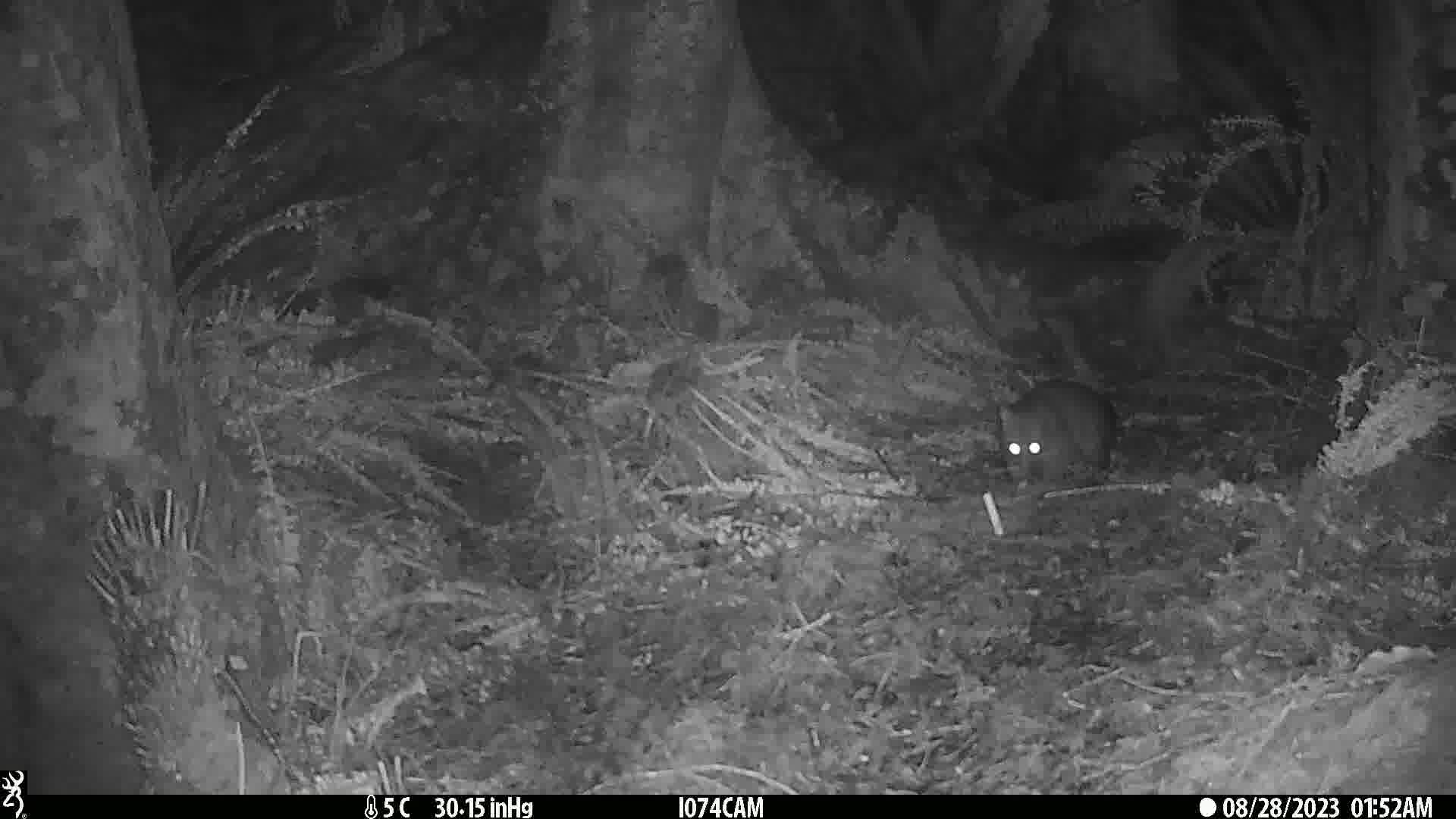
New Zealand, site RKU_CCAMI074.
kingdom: Animalia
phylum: Chordata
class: Mammalia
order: Diprotodontia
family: Phalangeridae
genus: Trichosurus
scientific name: Trichosurus vulpecula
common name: common brushtail possum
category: possum